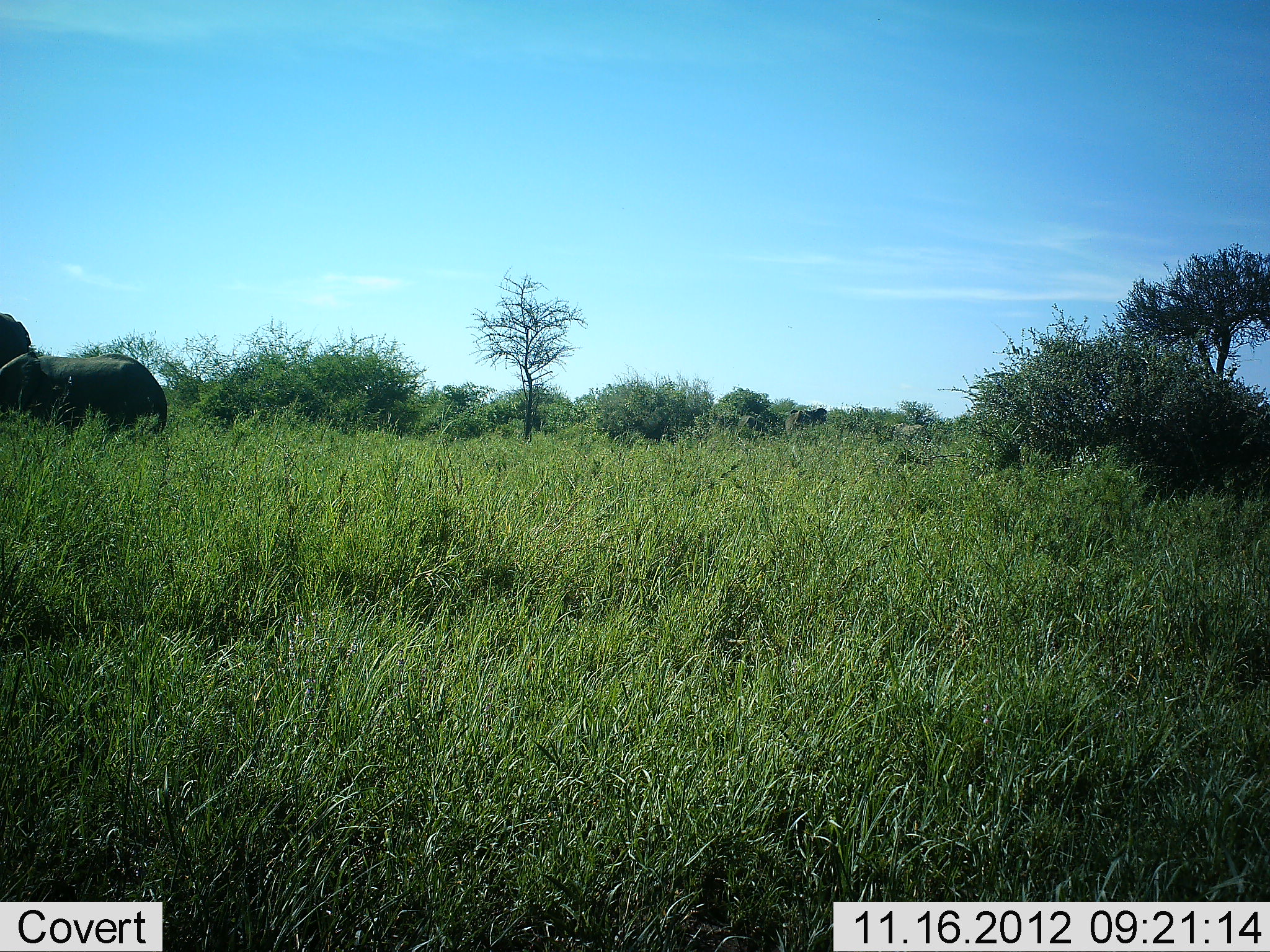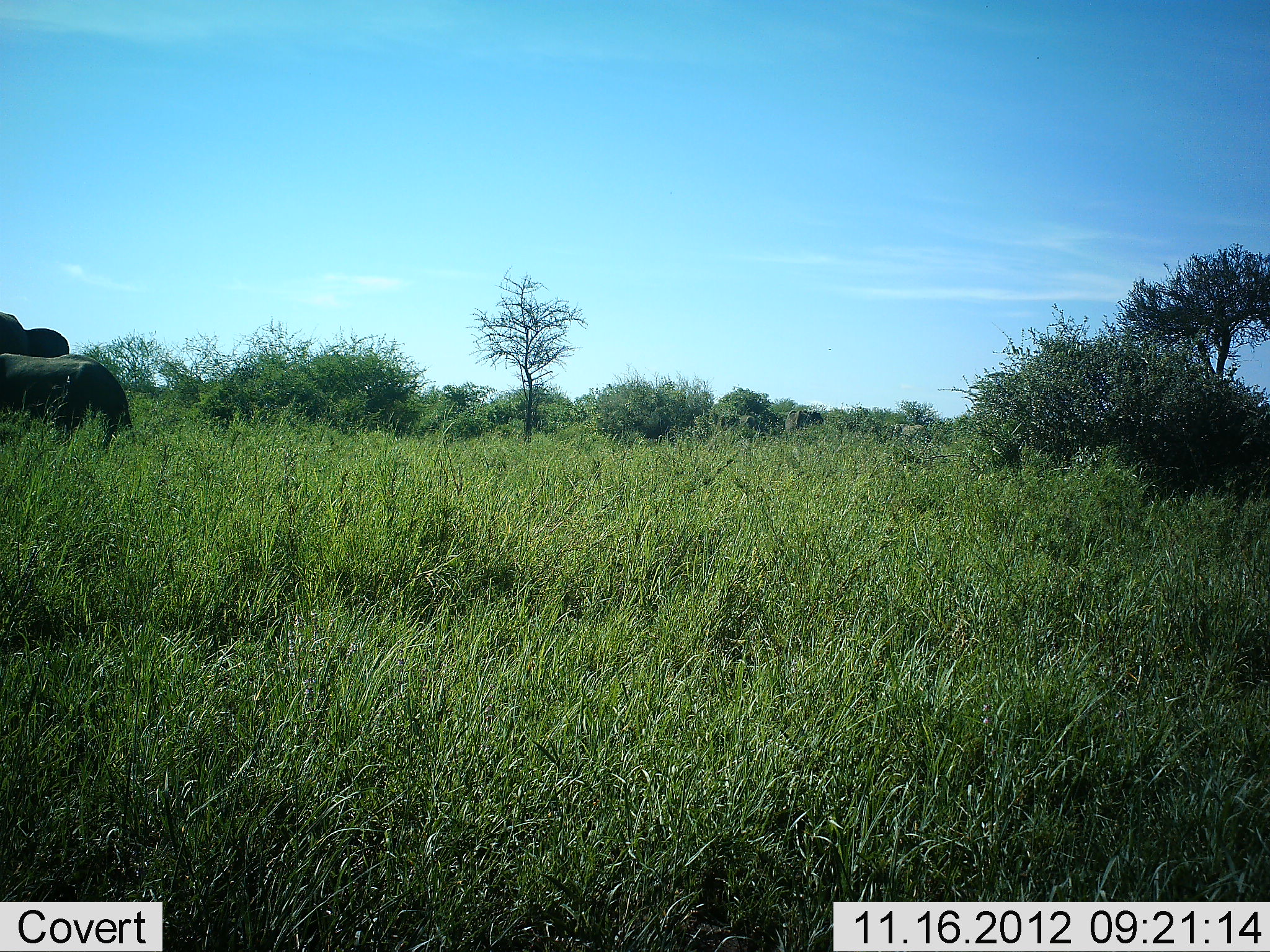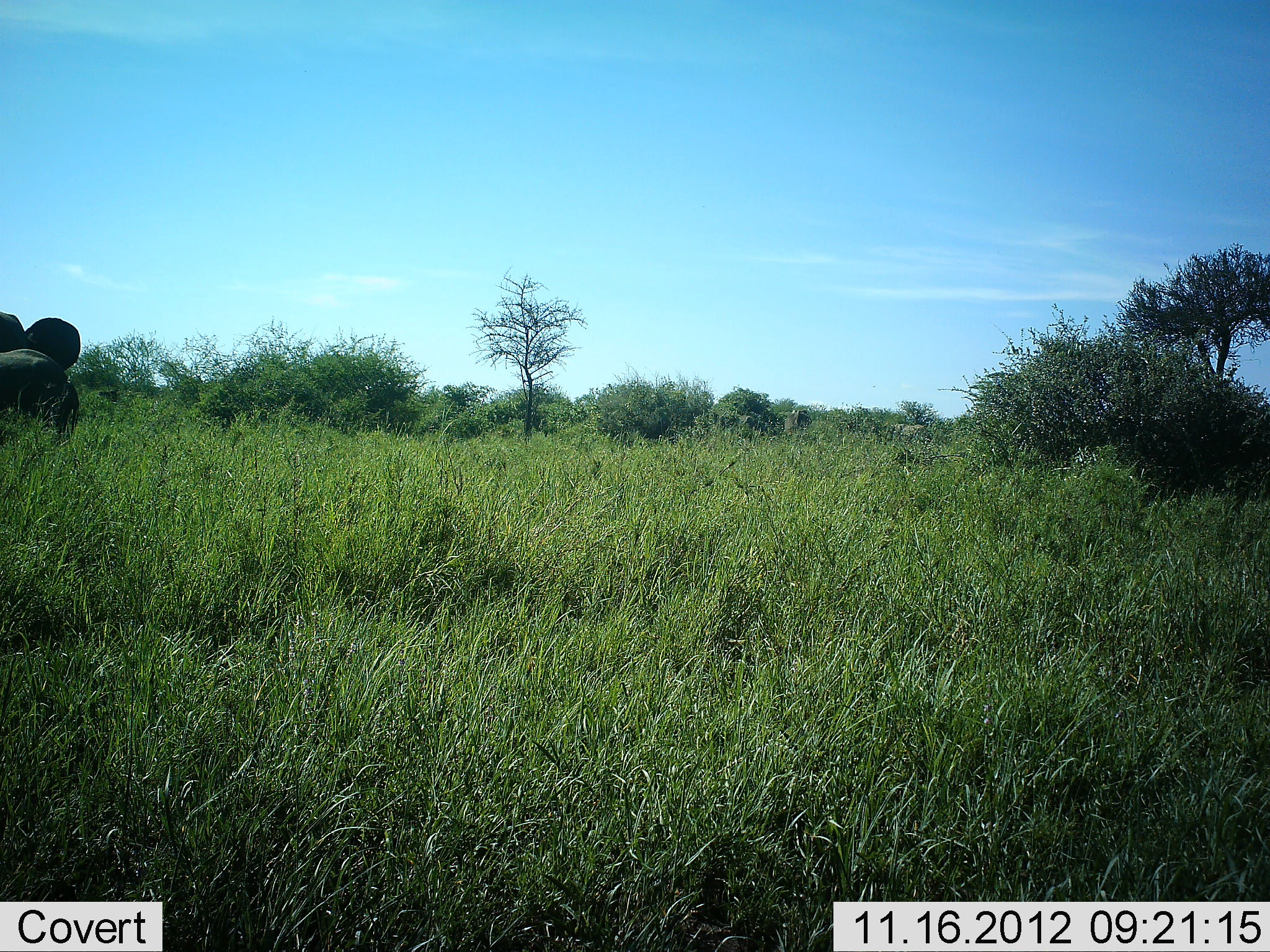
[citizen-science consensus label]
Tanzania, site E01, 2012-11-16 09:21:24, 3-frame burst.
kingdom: Animalia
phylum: Chordata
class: Mammalia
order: Proboscidea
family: Elephantidae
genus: Loxodonta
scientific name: Loxodonta africana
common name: african bush elephant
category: elephant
Elephant (african bush elephant) (Loxodonta africana), count 2. Behavior (volunteer vote fractions): standing 80%, resting 0%, moving 50%, interacting 0%. Young present (vote fraction): 0%. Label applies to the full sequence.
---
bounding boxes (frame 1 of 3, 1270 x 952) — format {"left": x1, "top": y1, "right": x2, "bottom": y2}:
animal: {"left": 0, "top": 352, "right": 168, "bottom": 435}; {"left": 0, "top": 314, "right": 30, "bottom": 370}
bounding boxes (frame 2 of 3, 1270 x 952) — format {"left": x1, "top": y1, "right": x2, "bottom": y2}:
animal: {"left": 0, "top": 352, "right": 131, "bottom": 447}; {"left": 0, "top": 312, "right": 70, "bottom": 357}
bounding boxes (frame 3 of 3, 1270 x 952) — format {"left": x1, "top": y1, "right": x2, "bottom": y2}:
animal: {"left": 0, "top": 350, "right": 79, "bottom": 447}; {"left": 0, "top": 312, "right": 79, "bottom": 372}